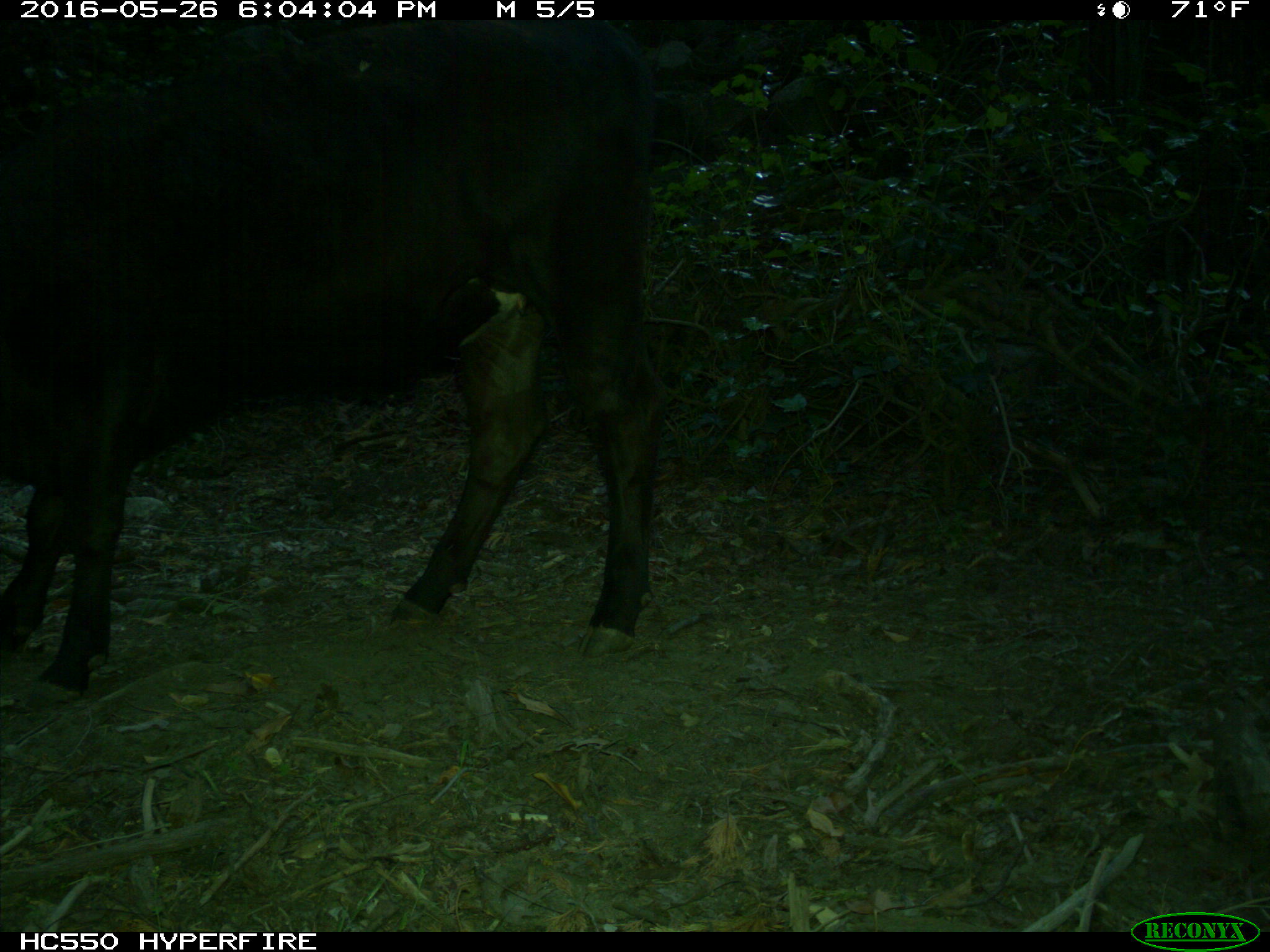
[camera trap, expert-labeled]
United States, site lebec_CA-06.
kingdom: Animalia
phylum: Chordata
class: Mammalia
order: Artiodactyla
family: Bovidae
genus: Bos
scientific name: Bos taurus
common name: domestic cow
Bos taurus (domestic cow).